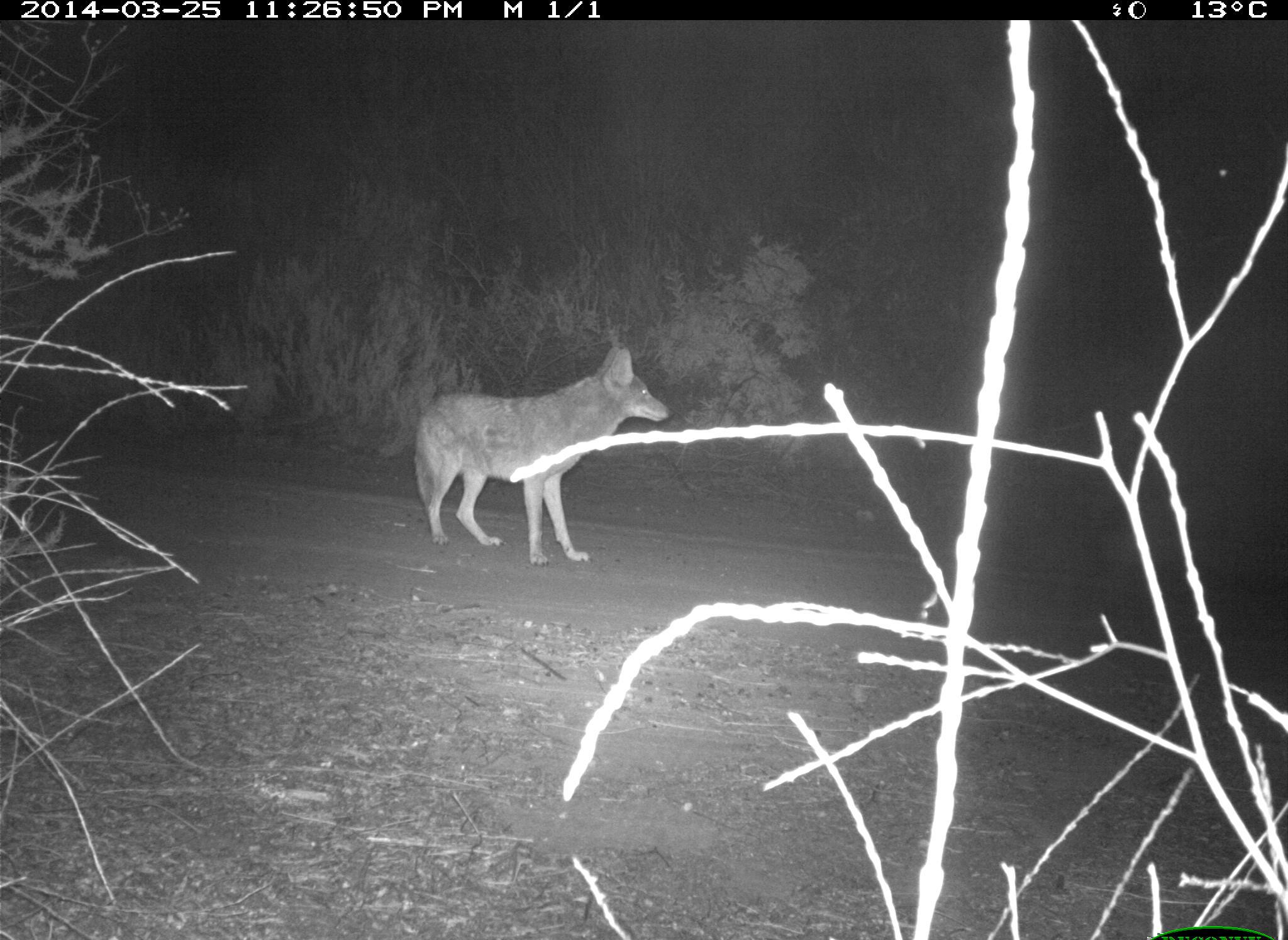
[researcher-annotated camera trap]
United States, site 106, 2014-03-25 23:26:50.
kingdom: Animalia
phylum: Chordata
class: Mammalia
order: Carnivora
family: Canidae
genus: Canis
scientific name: Canis latrans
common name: coyote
Coyote (Canis latrans).